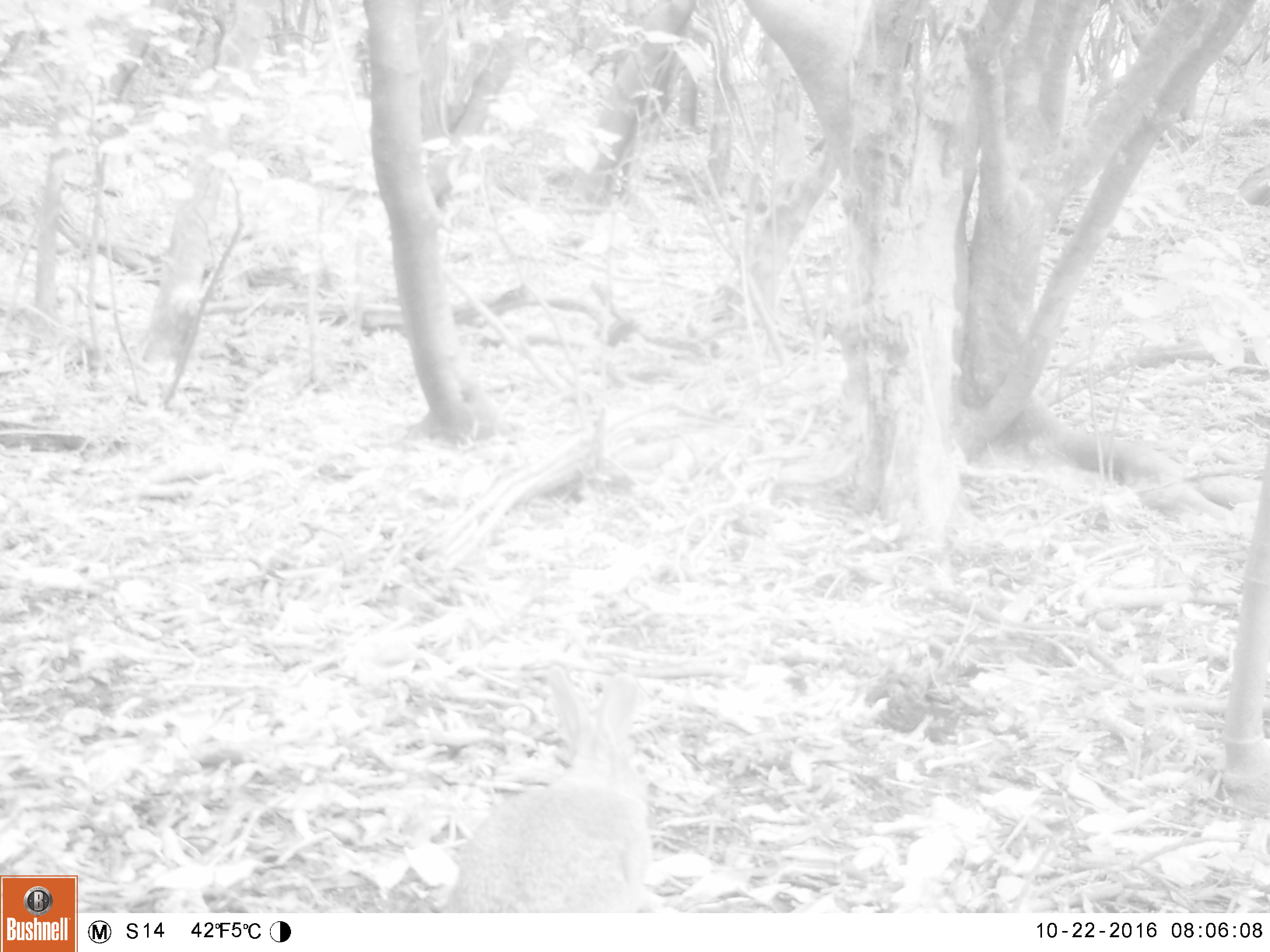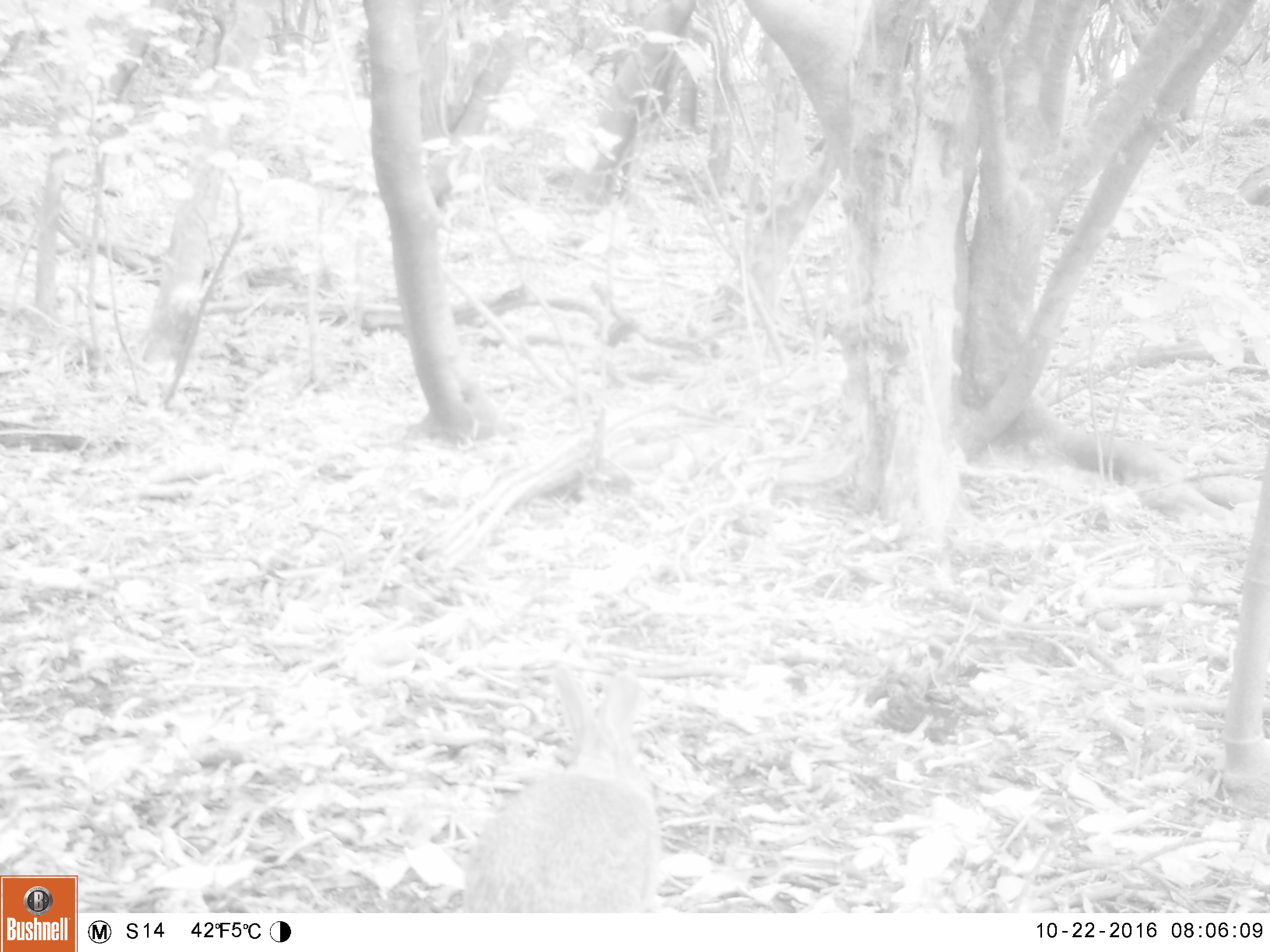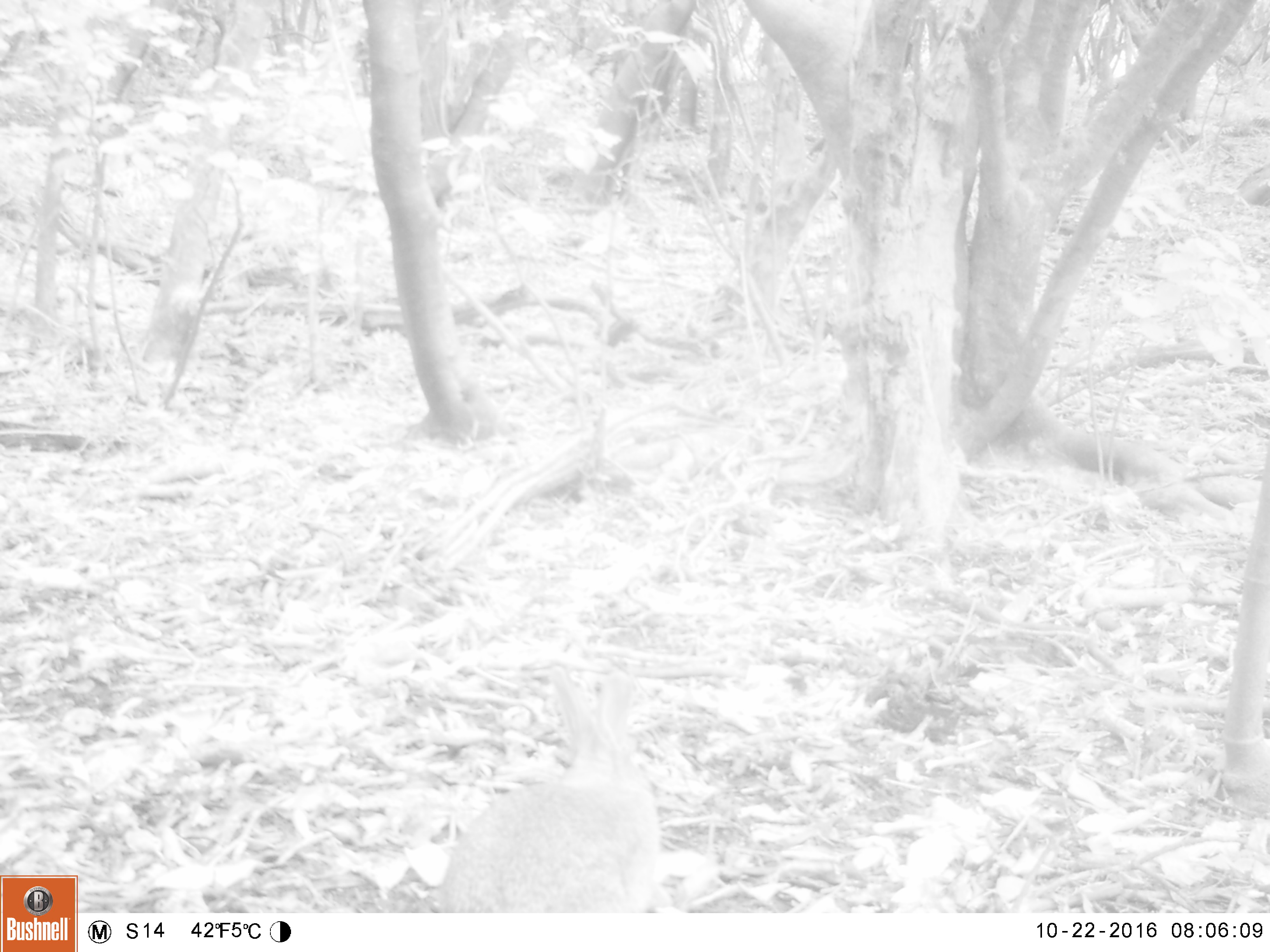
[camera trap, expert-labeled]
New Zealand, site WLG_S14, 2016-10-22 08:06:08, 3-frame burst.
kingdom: Animalia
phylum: Chordata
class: Mammalia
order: Lagomorpha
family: Leporidae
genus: Oryctolagus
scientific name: Oryctolagus cuniculus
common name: european rabbit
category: rabbit